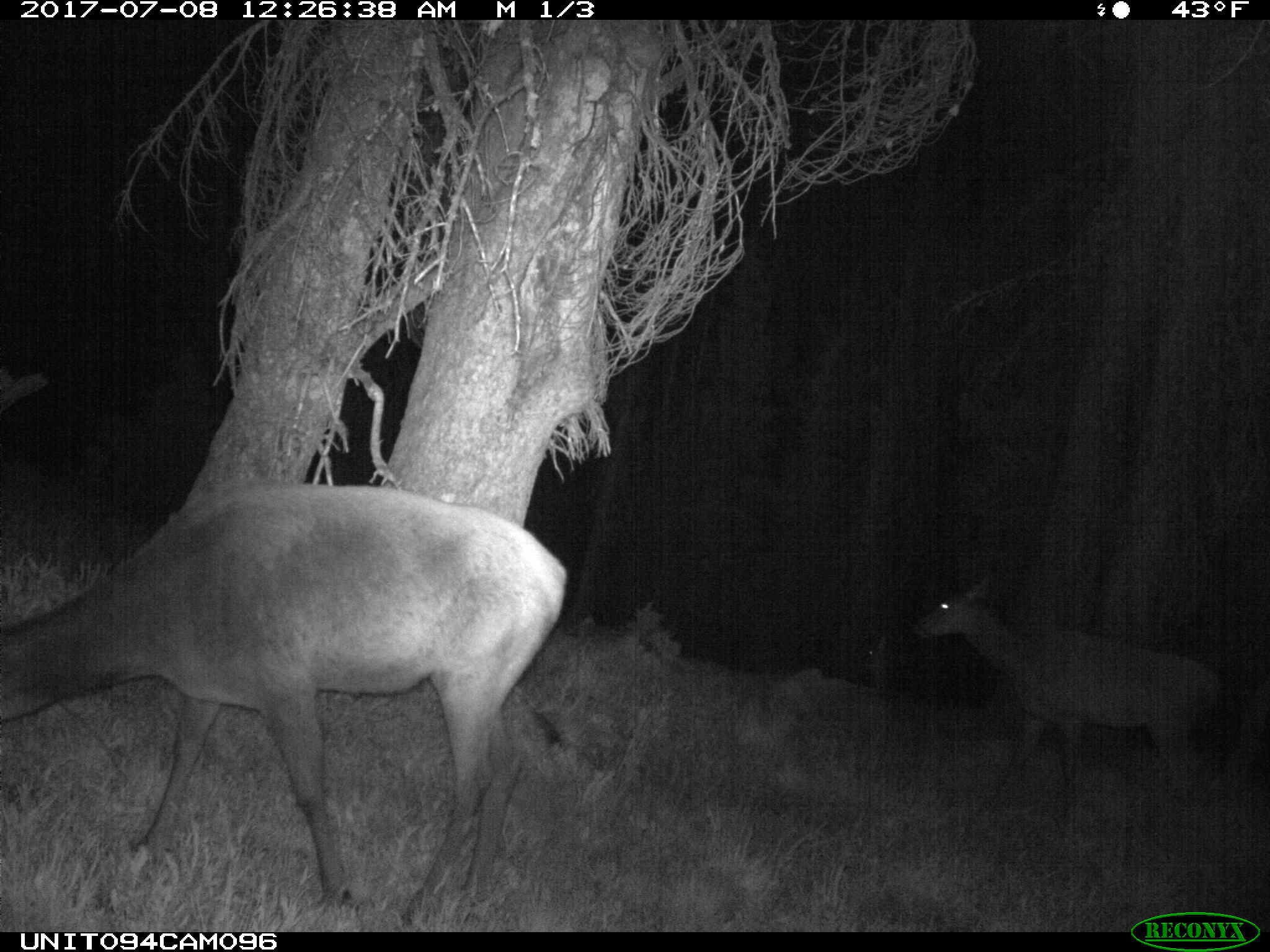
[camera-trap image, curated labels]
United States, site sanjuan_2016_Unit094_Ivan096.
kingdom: Animalia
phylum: Chordata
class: Mammalia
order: Artiodactyla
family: Cervidae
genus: Cervus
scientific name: Cervus elaphus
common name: red deer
Cervus elaphus (red deer).